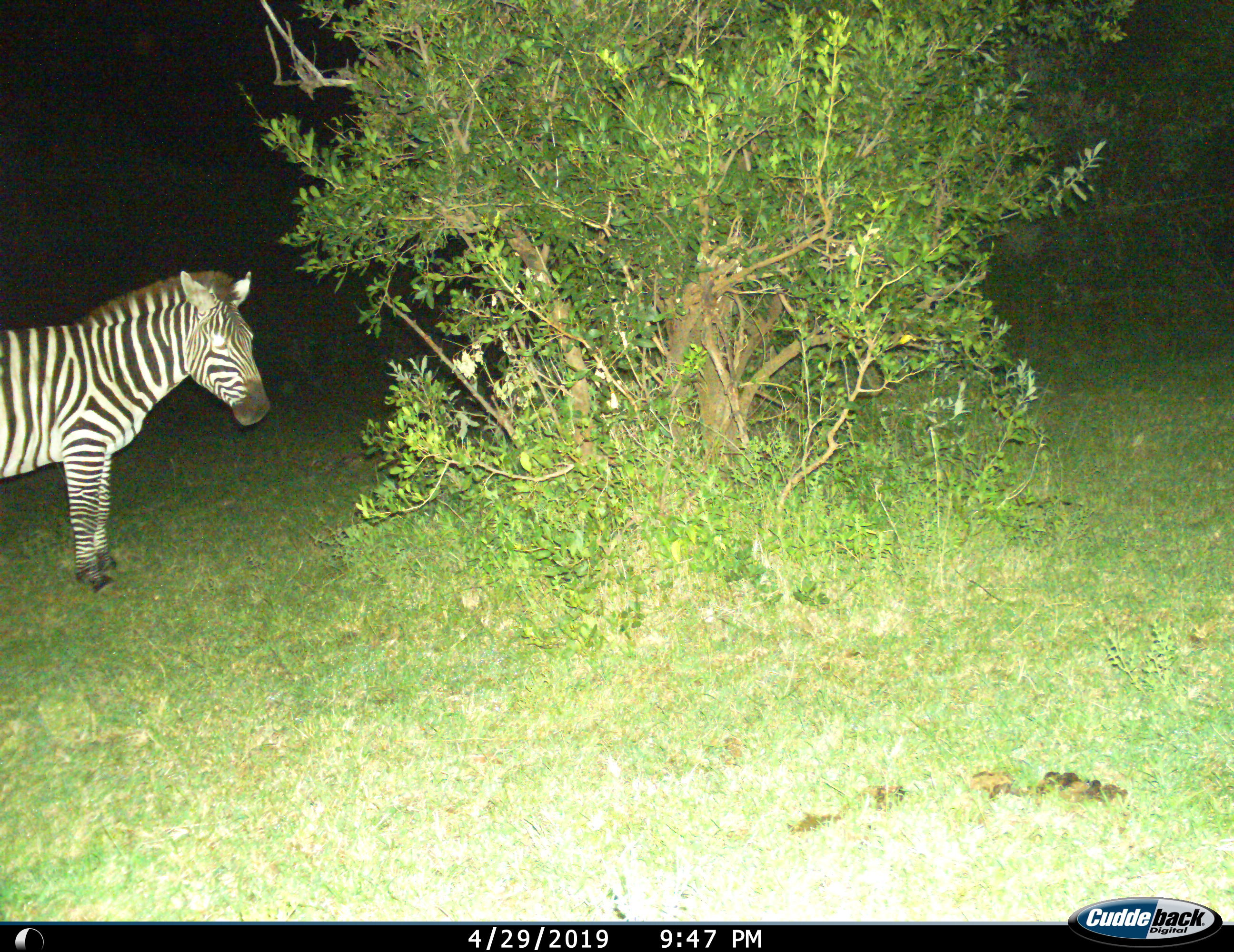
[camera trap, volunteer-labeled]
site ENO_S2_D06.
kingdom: Animalia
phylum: Chordata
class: Mammalia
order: Perissodactyla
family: Equidae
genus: Equus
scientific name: Equus quagga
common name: plains zebra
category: zebraplains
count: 1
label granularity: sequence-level